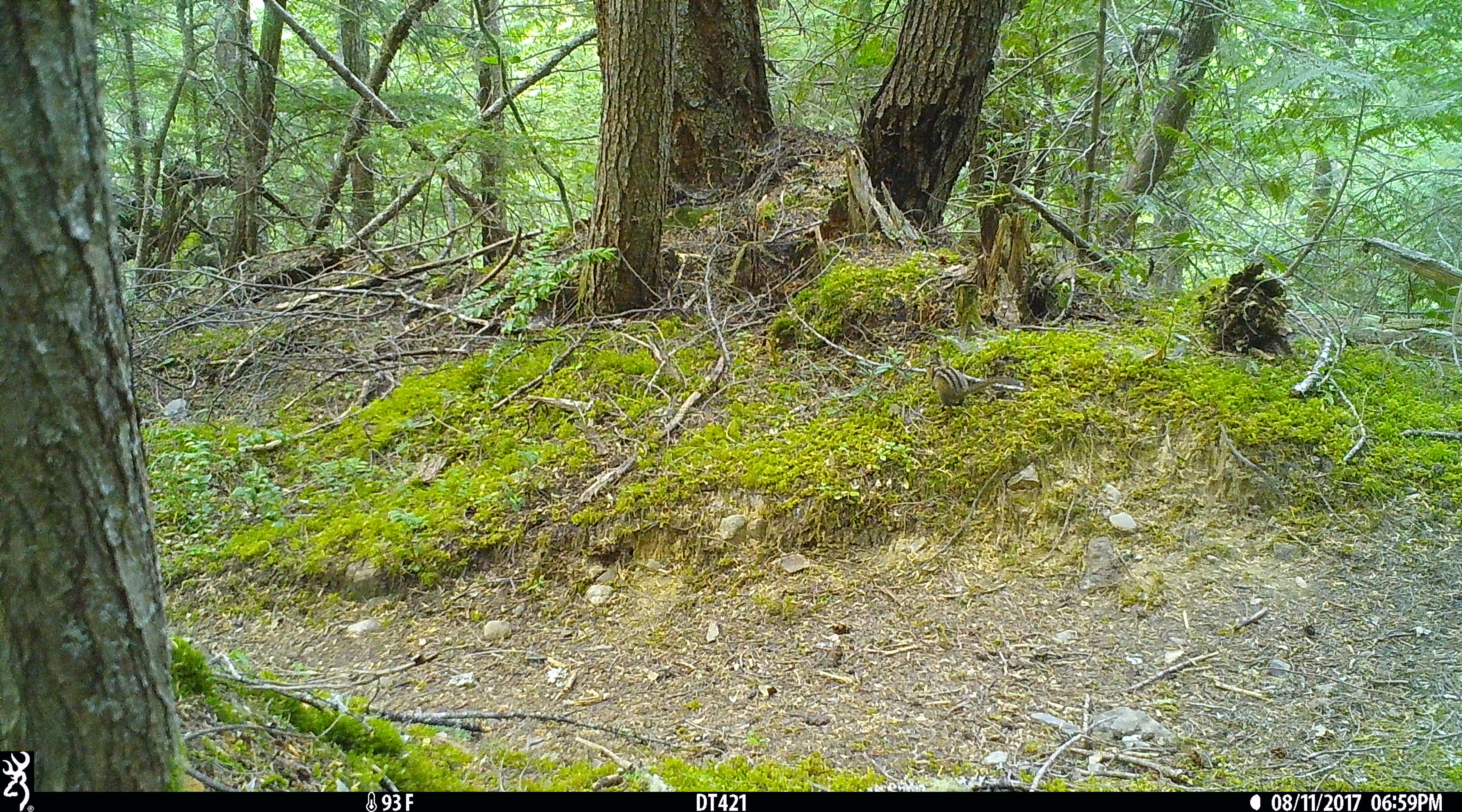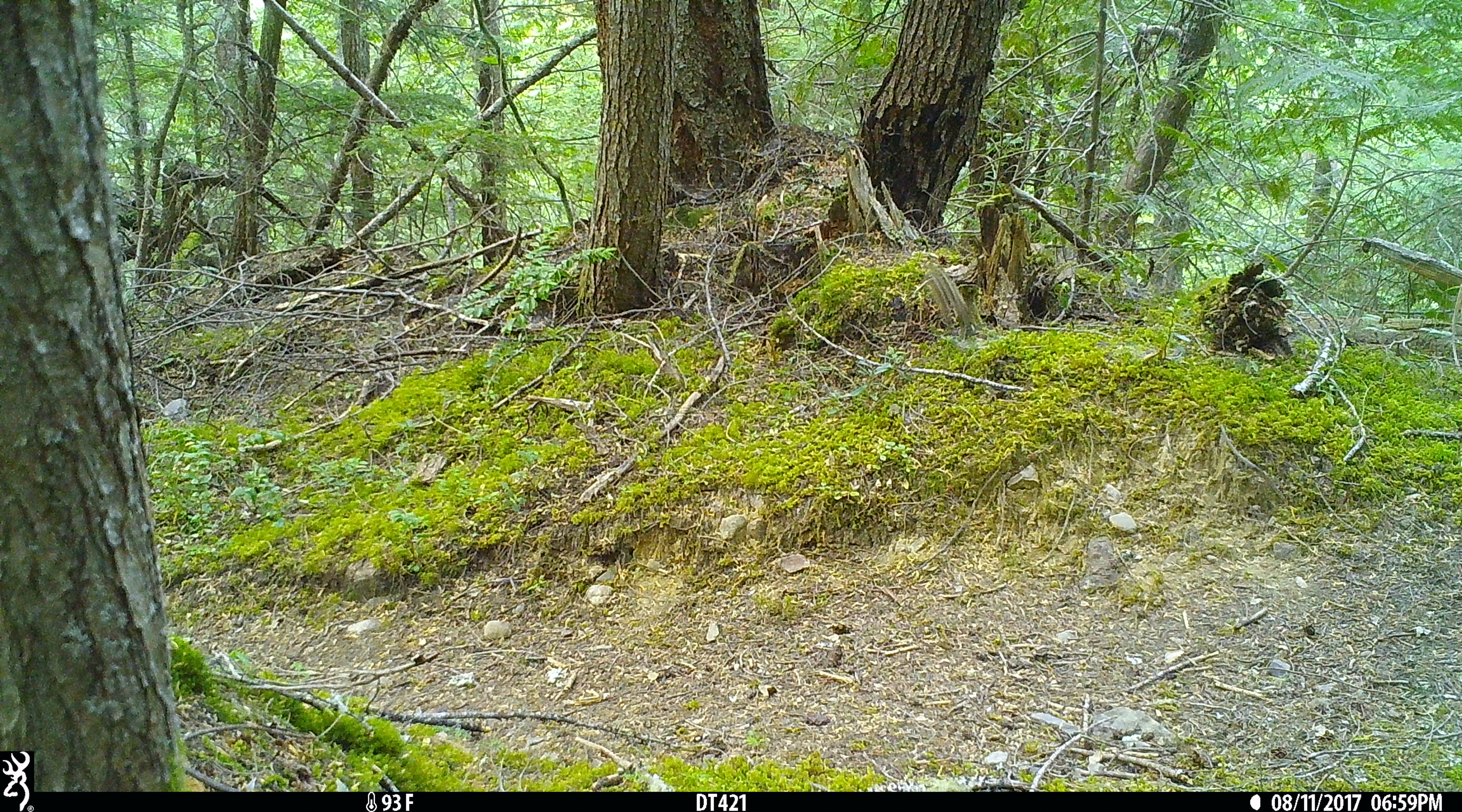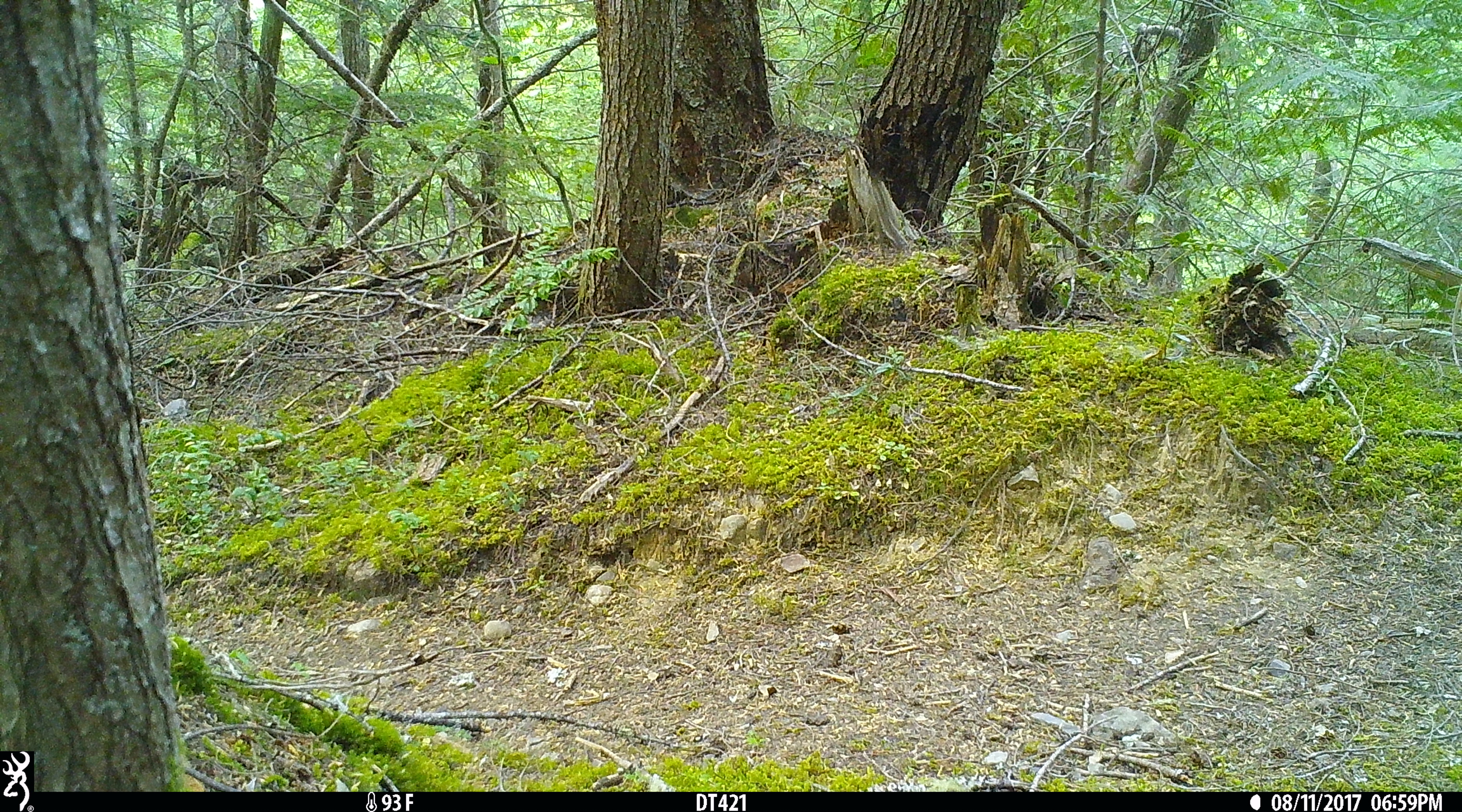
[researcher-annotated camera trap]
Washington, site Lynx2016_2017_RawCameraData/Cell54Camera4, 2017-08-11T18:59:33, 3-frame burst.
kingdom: Animalia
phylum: Chordata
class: Mammalia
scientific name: Mammalia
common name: small mammal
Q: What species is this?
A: Small mammal (Mammalia).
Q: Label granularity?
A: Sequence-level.